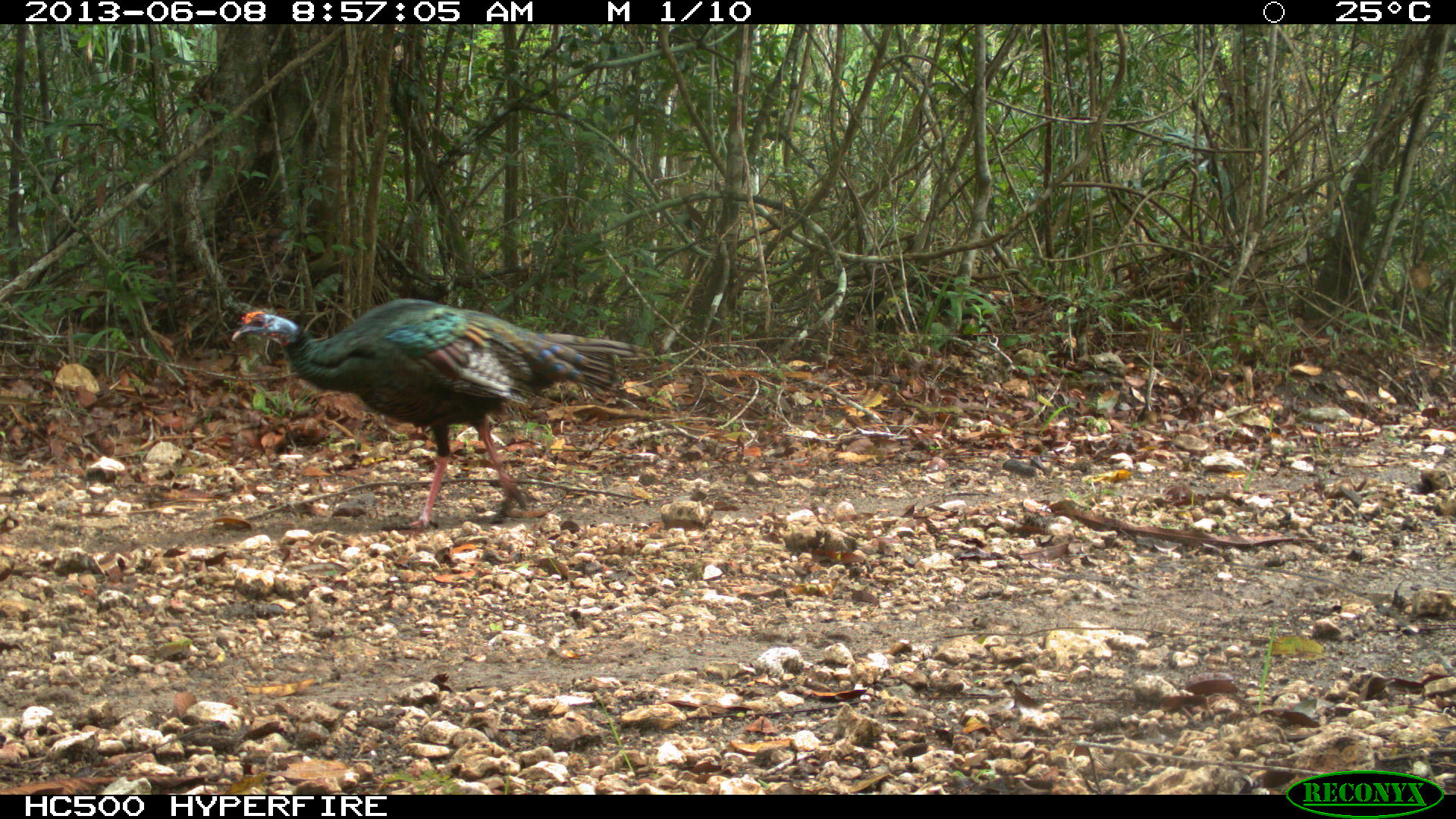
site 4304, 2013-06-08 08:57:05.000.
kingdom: Animalia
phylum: Chordata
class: Aves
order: Galliformes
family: Phasianidae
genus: Meleagris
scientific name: Meleagris ocellata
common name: ocellated turkey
Meleagris ocellata (ocellated turkey), count 2.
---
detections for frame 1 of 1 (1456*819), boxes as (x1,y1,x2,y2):
meleagris ocellata: (230,297,649,527)